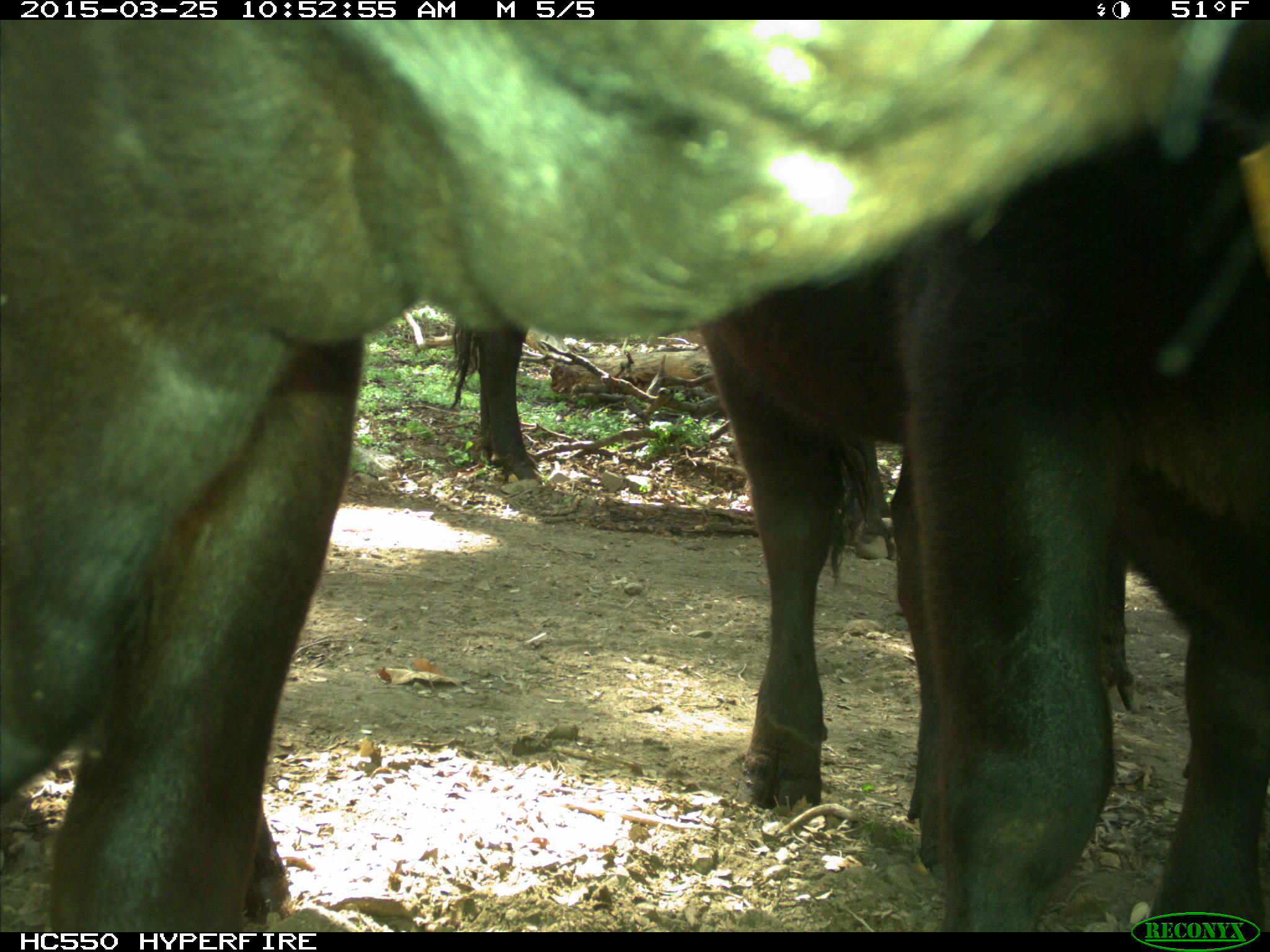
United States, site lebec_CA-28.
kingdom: Animalia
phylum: Chordata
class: Mammalia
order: Artiodactyla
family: Bovidae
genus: Bos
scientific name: Bos taurus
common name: domestic cow